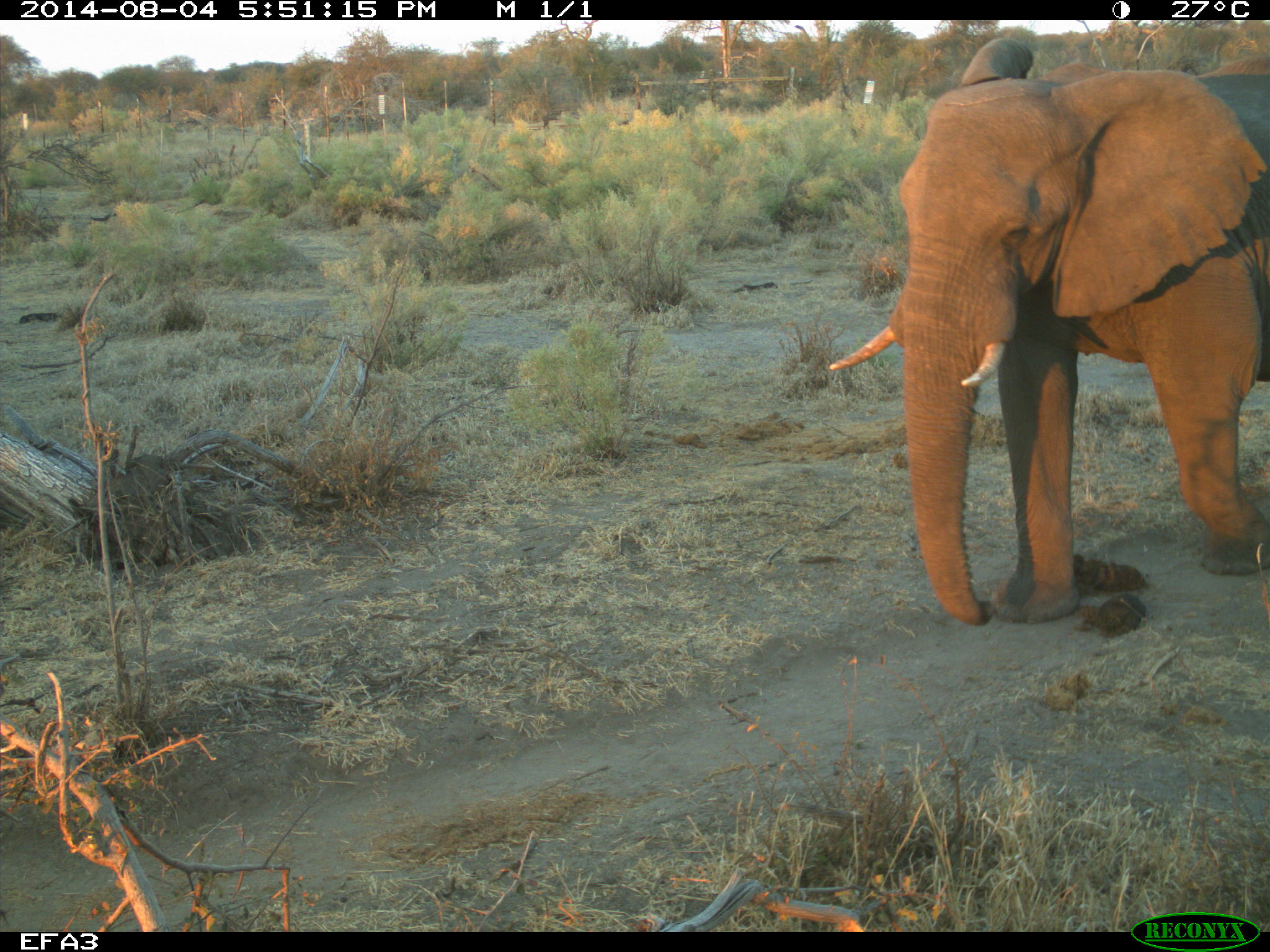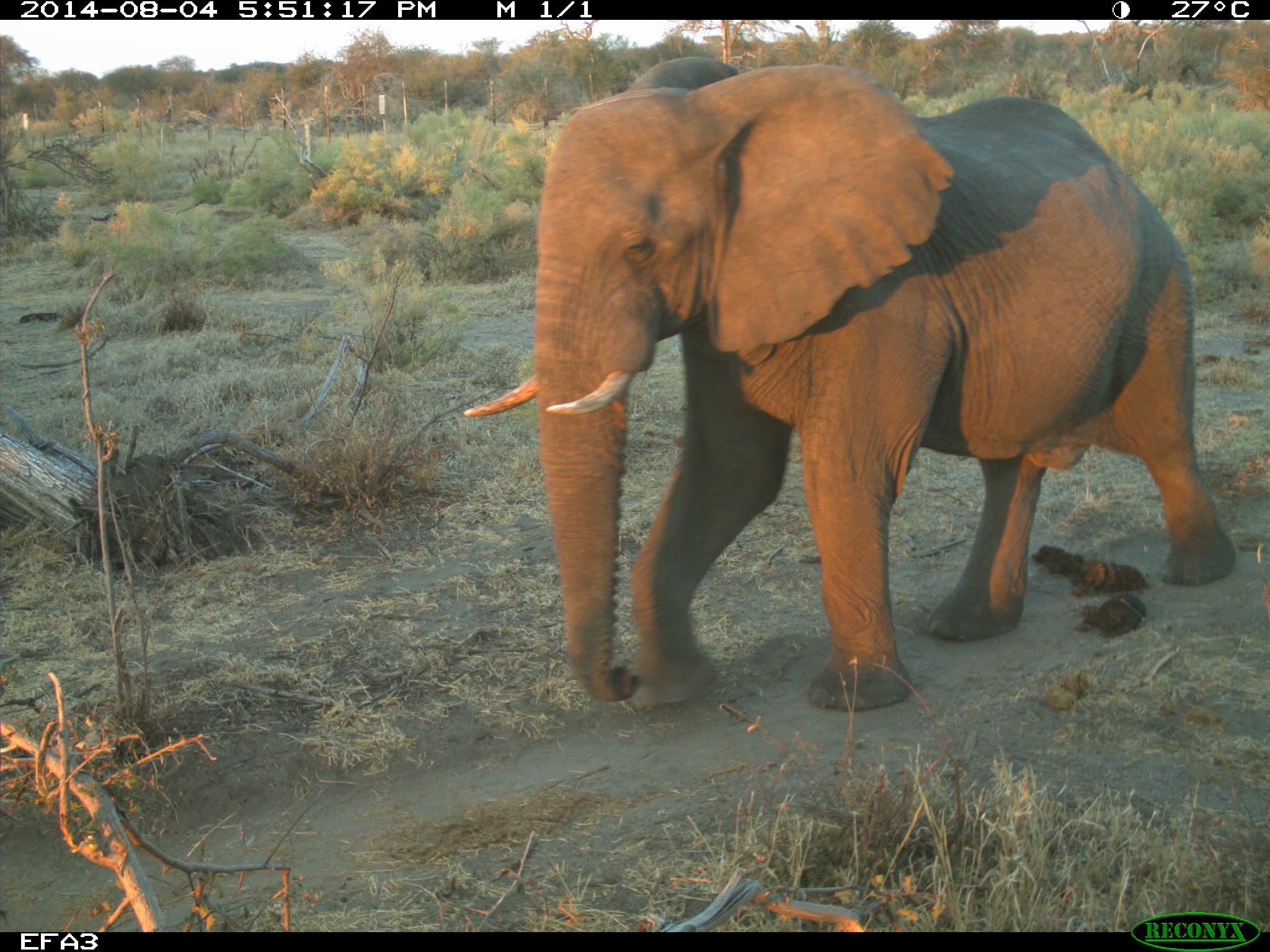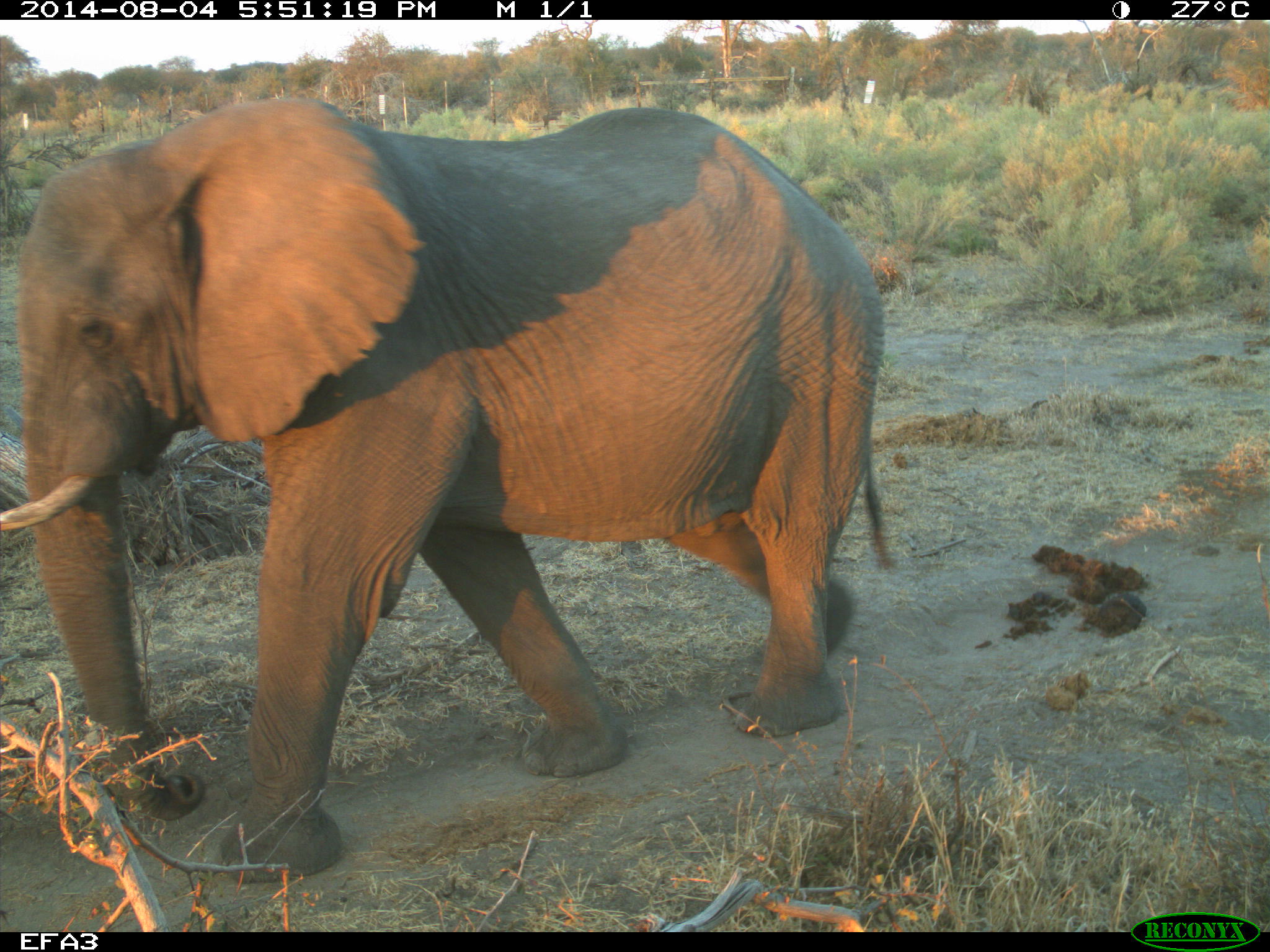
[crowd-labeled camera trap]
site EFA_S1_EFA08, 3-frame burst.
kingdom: Animalia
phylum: Chordata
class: Mammalia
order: Proboscidea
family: Elephantidae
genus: Loxodonta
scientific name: Loxodonta africana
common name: african bush elephant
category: elephant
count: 1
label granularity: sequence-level